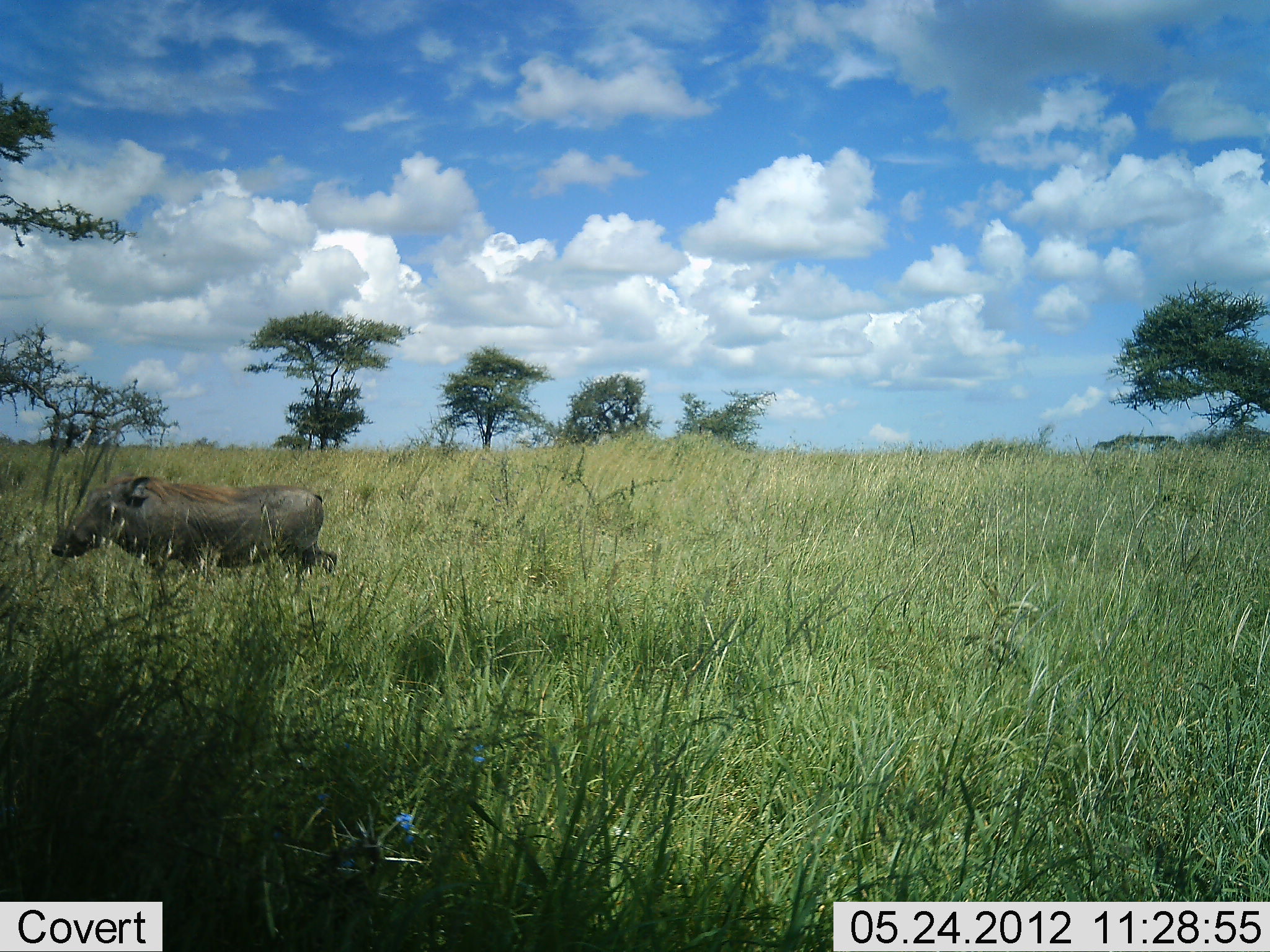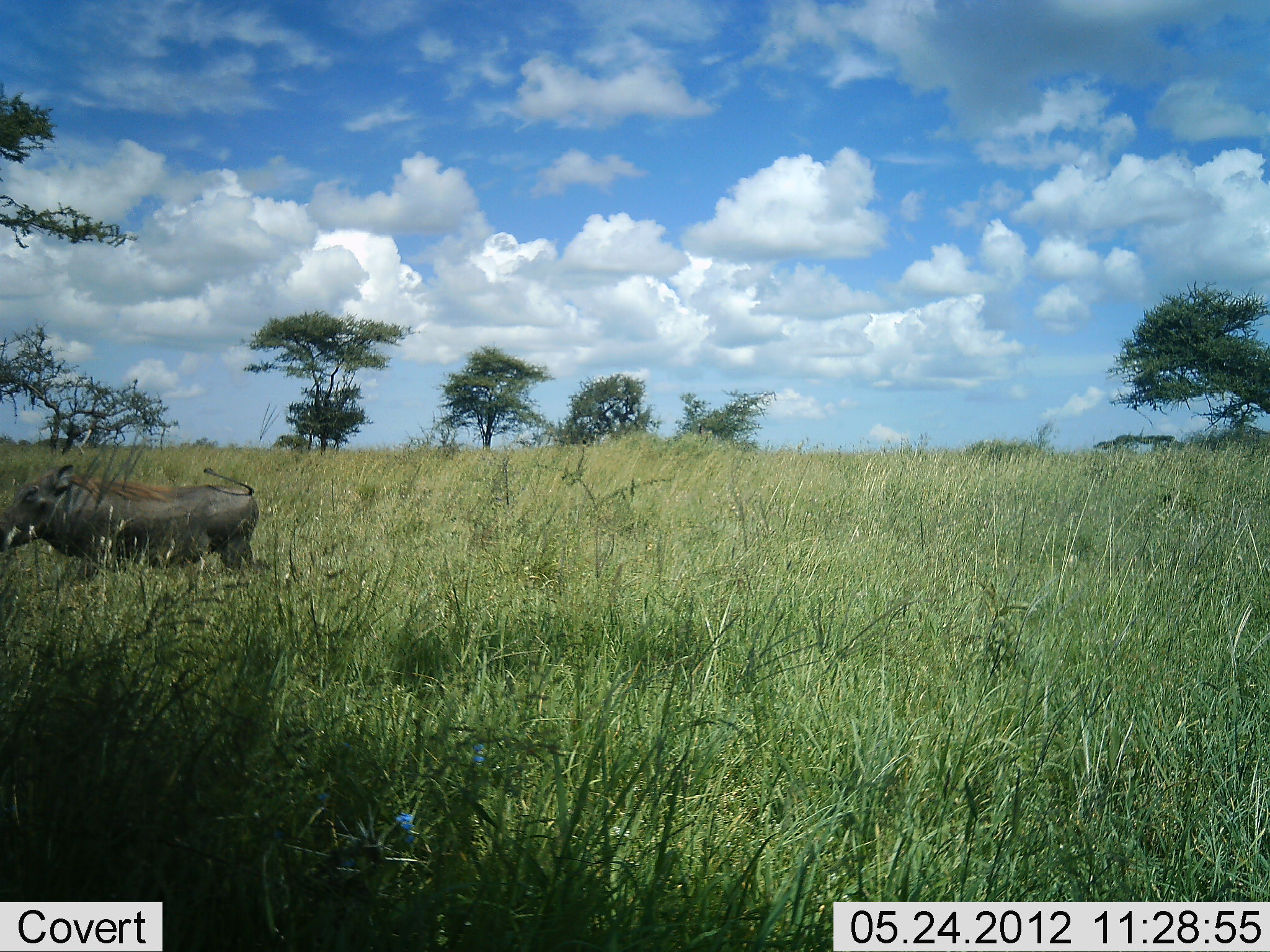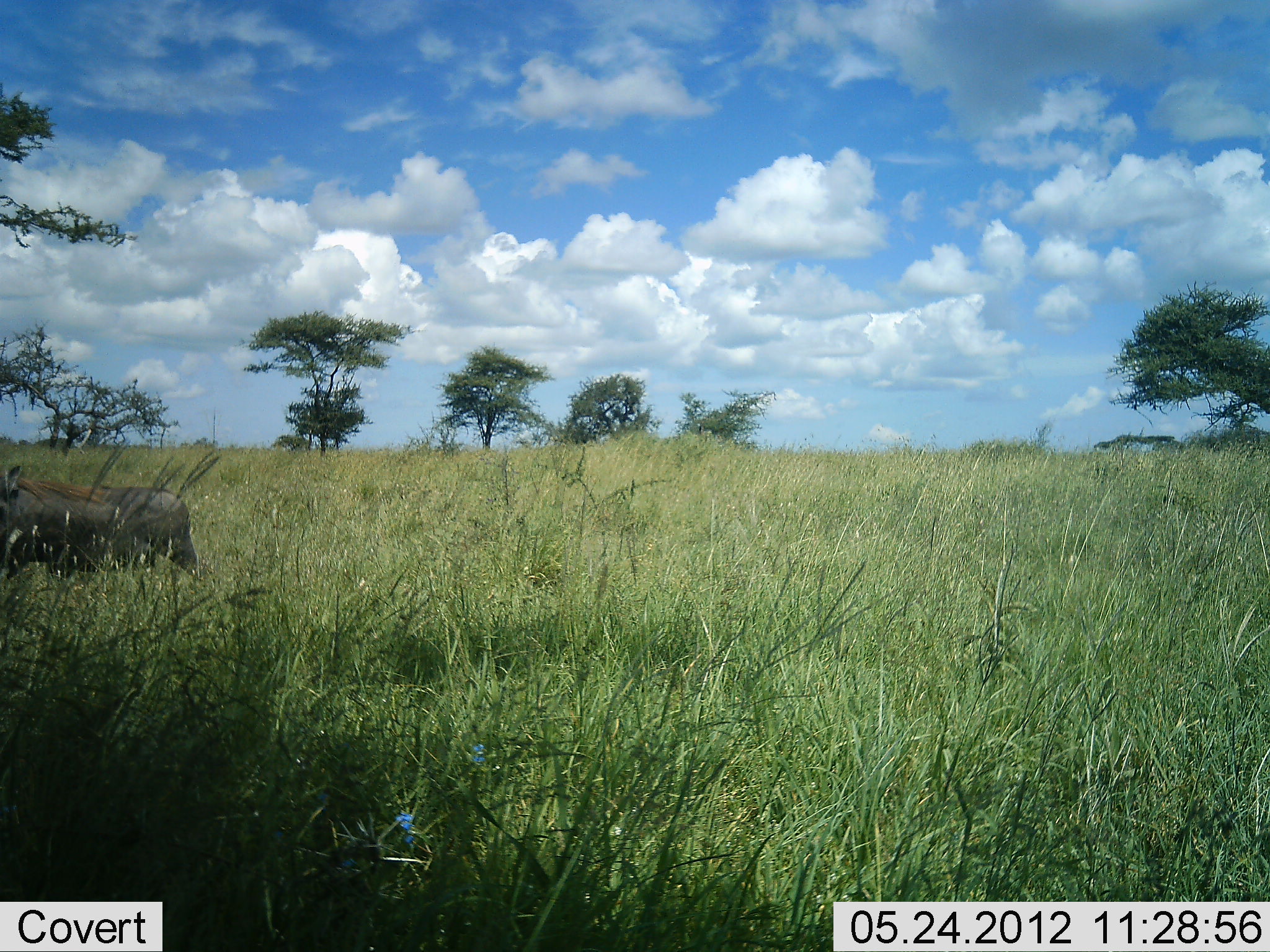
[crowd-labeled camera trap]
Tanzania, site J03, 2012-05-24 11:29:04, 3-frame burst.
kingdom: Animalia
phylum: Chordata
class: Mammalia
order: Artiodactyla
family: Suidae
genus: Phacochoerus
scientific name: Phacochoerus africanus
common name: warthog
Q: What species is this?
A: Warthog (Phacochoerus africanus).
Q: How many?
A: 1.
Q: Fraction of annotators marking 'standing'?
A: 0%.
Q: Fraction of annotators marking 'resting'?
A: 0%.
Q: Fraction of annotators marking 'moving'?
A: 100%.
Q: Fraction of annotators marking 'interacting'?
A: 0%.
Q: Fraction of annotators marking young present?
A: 0%.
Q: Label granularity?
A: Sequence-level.